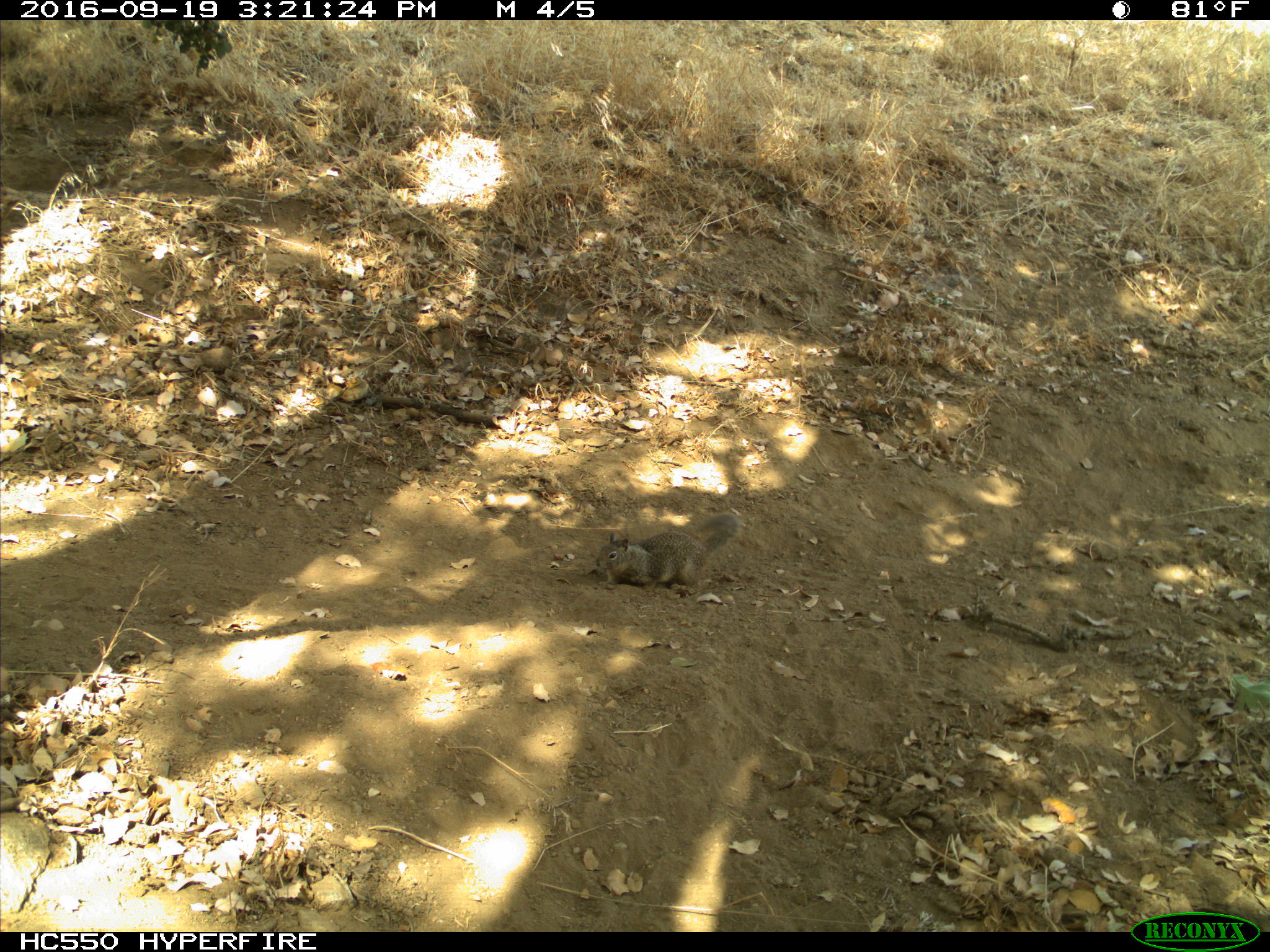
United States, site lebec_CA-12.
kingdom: Animalia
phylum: Chordata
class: Mammalia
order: Rodentia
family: Sciuridae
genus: Otospermophilus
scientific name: Otospermophilus beecheyi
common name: california ground squirrel